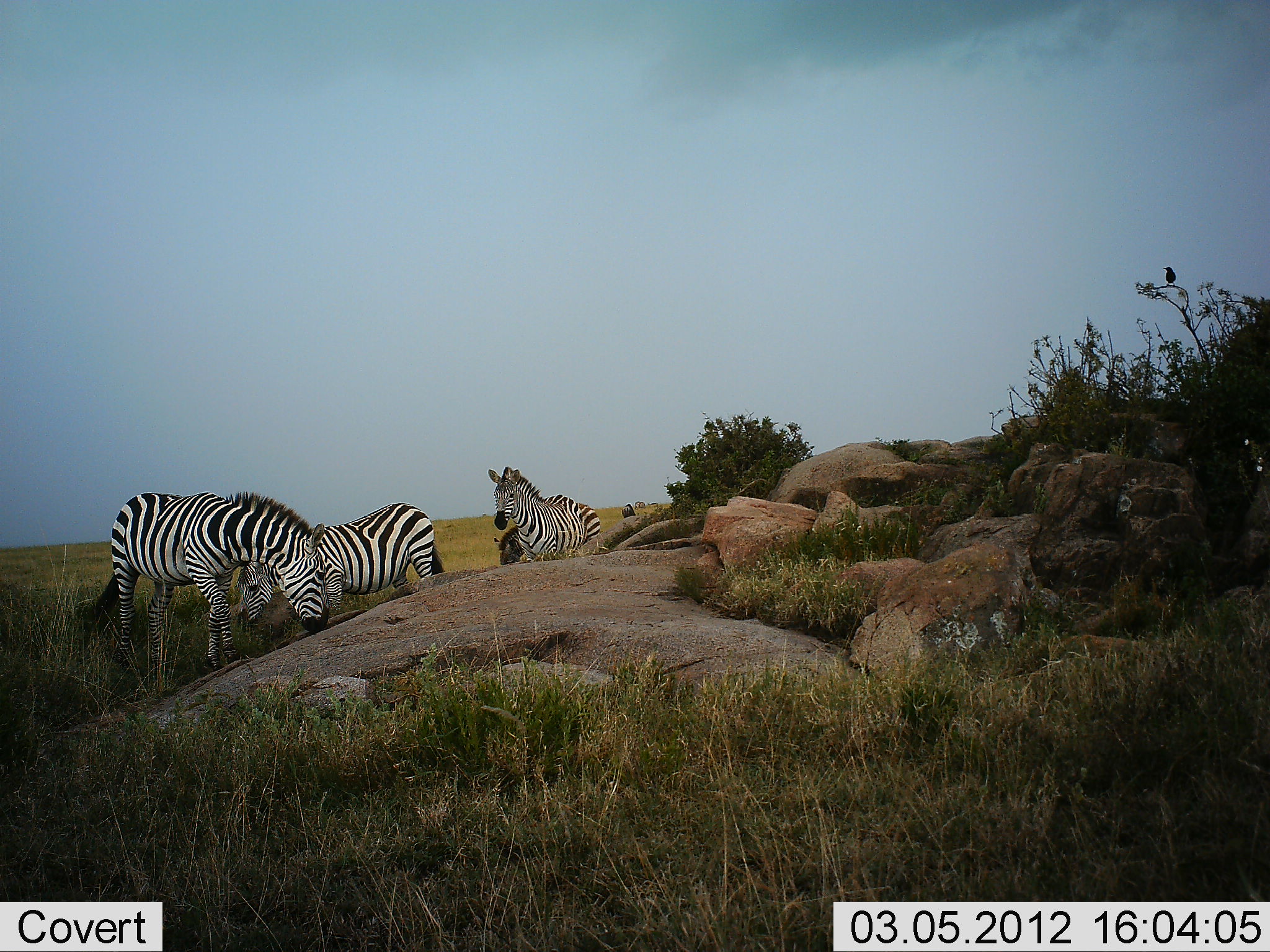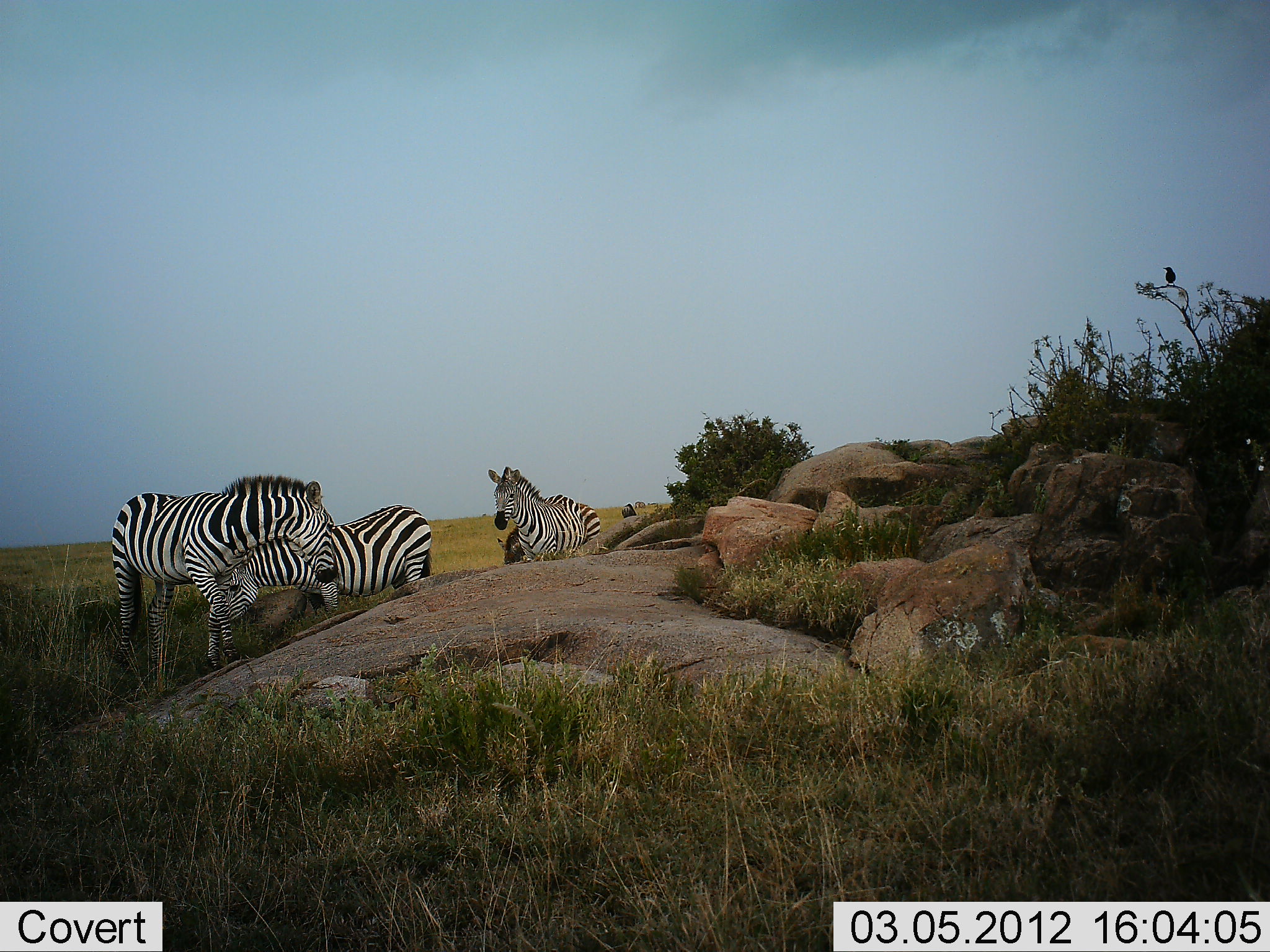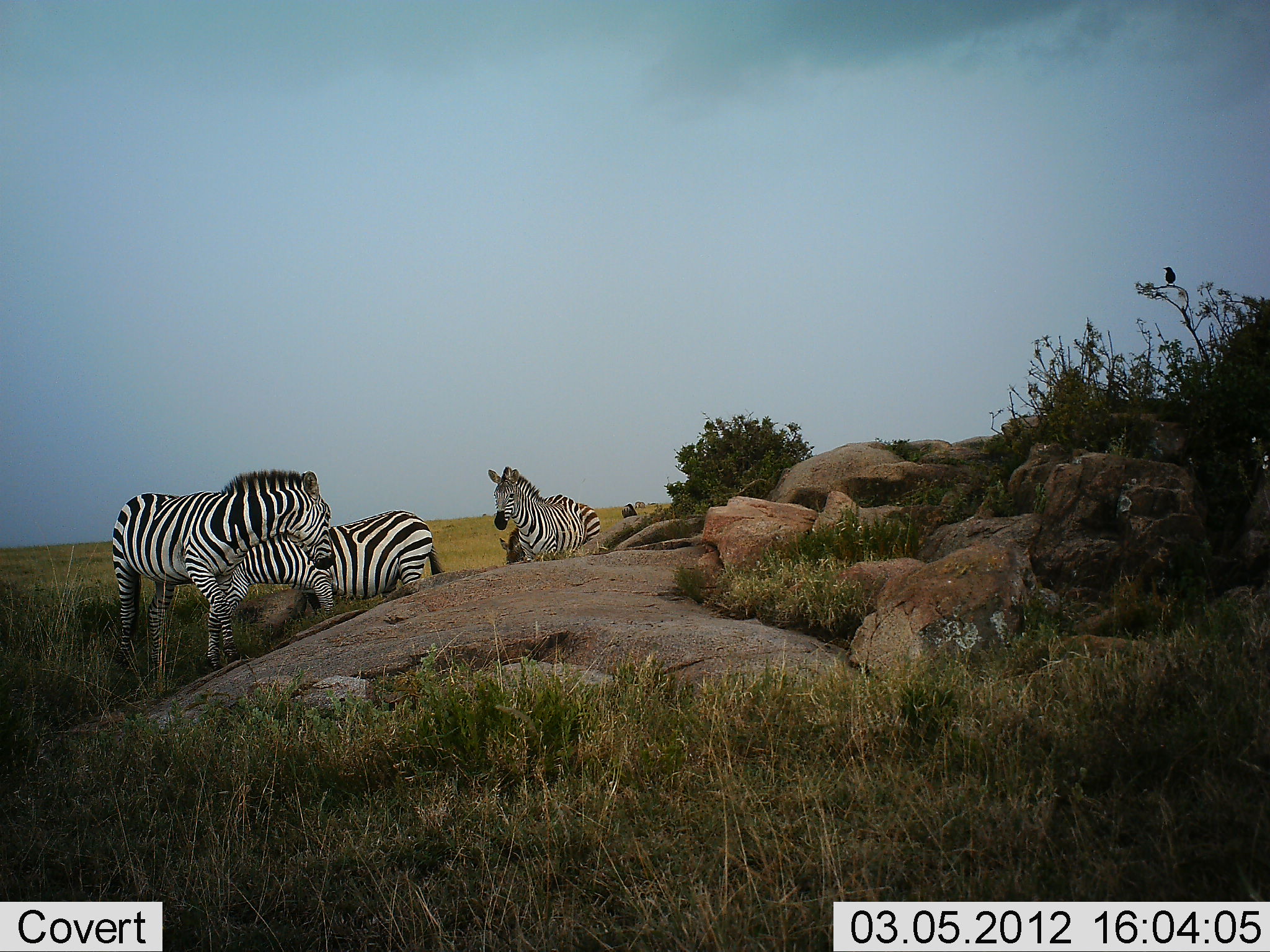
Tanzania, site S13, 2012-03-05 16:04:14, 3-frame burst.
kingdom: Animalia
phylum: Chordata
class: Mammalia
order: Perissodactyla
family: Equidae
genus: Equus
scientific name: Equus quagga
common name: plains zebra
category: zebra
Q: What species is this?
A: Zebra (plains zebra) (Equus quagga).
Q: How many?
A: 4.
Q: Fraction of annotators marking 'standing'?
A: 89%.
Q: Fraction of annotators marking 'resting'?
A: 0%.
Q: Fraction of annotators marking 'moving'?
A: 6%.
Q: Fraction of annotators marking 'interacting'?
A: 28%.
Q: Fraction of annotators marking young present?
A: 6%.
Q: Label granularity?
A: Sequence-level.